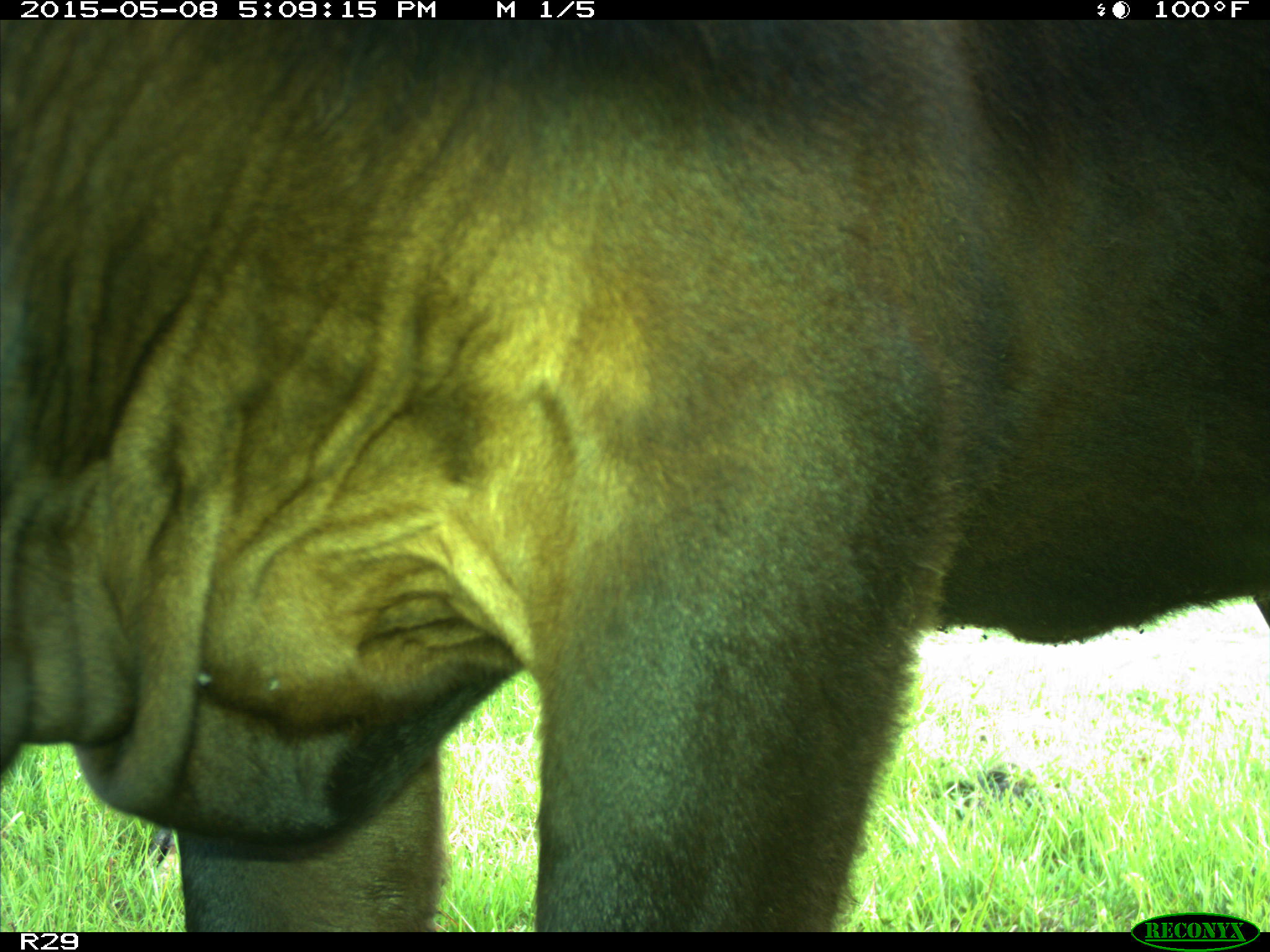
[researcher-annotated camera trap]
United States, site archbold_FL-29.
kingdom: Animalia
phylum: Chordata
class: Mammalia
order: Artiodactyla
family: Bovidae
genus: Bos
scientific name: Bos taurus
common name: domestic cow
Bos taurus (domestic cow).